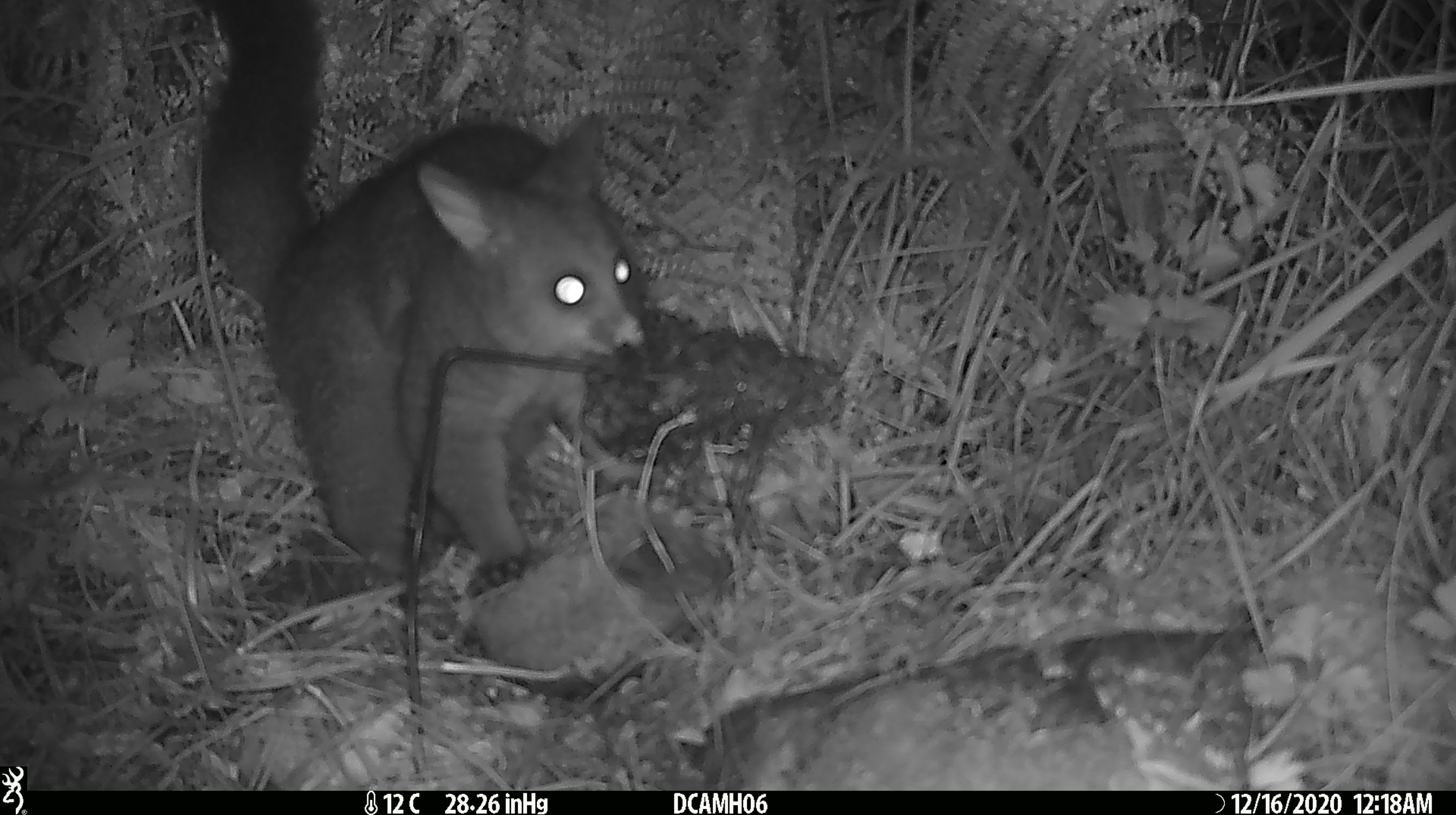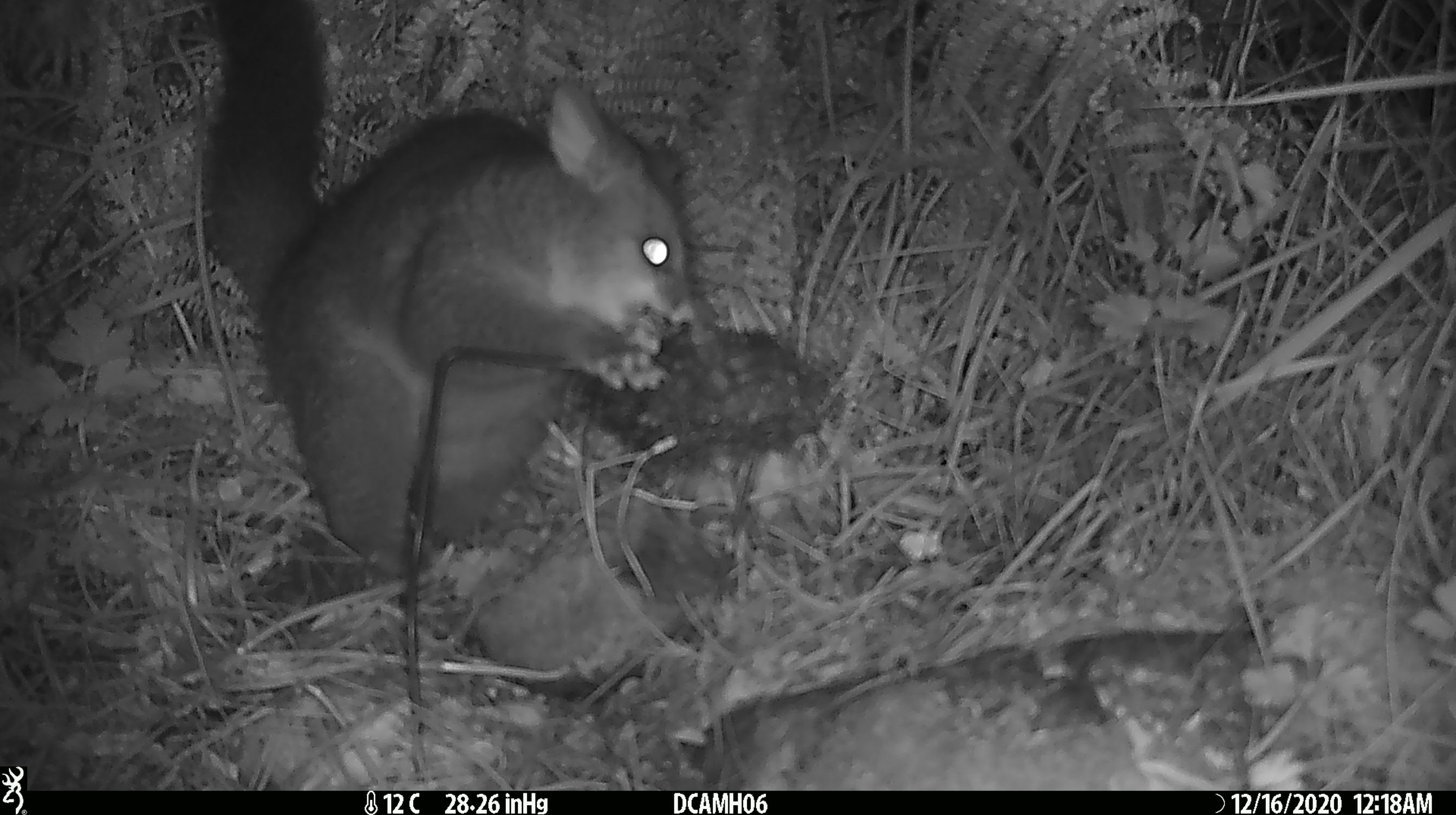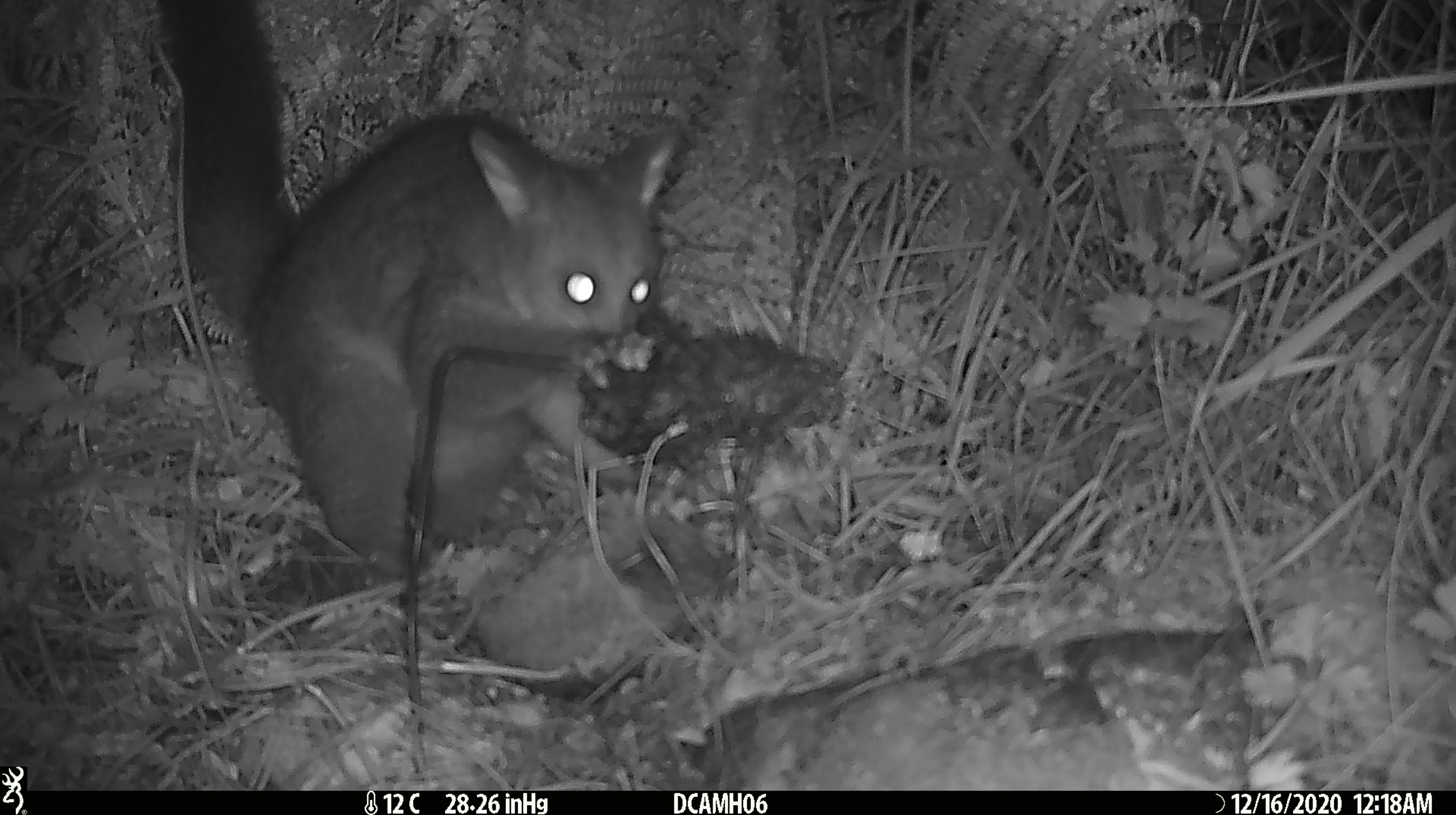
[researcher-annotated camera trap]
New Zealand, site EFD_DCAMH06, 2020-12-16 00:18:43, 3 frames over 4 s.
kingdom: Animalia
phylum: Chordata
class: Mammalia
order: Diprotodontia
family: Phalangeridae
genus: Trichosurus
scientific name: Trichosurus vulpecula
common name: common brushtail possum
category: possum